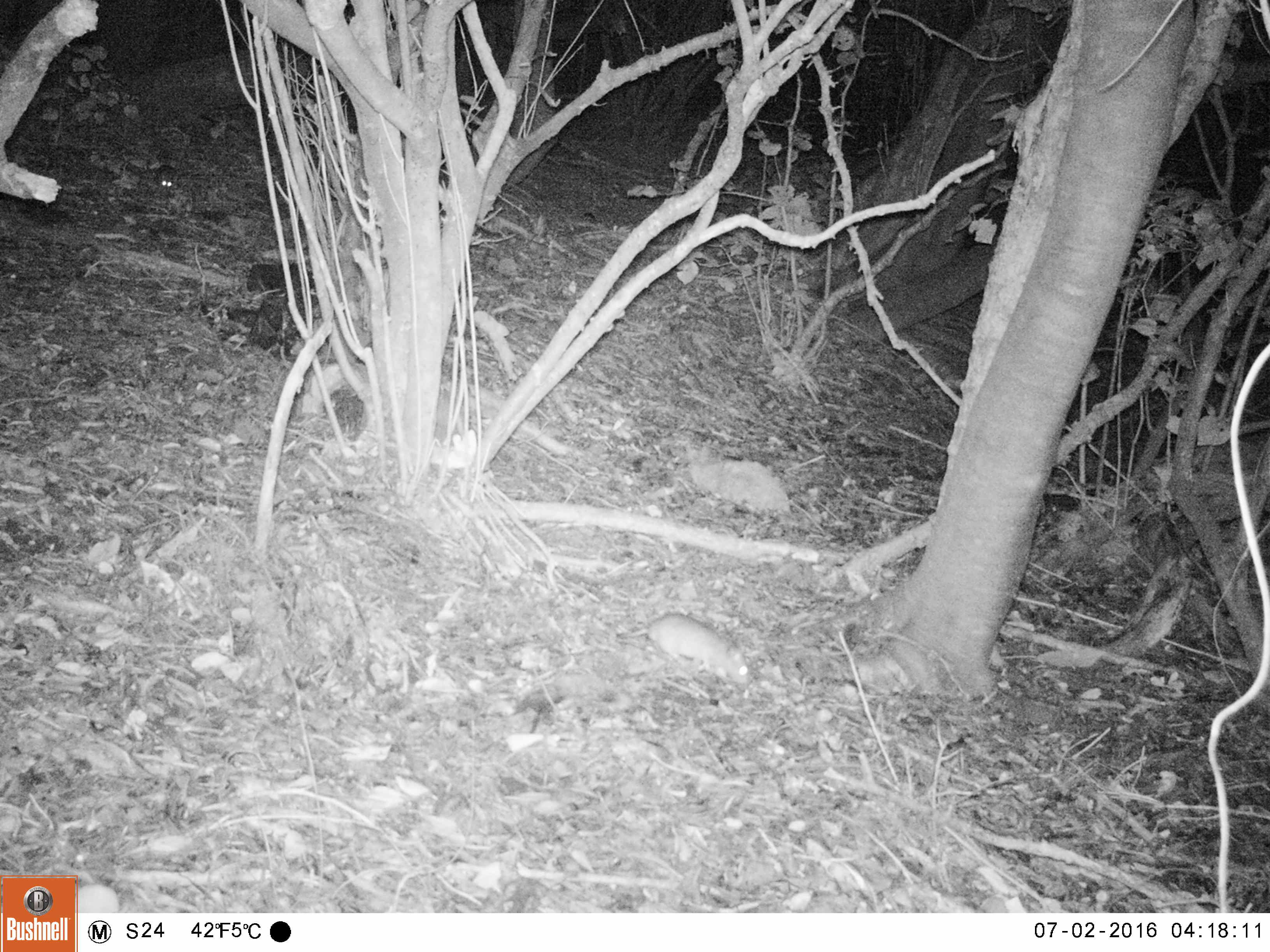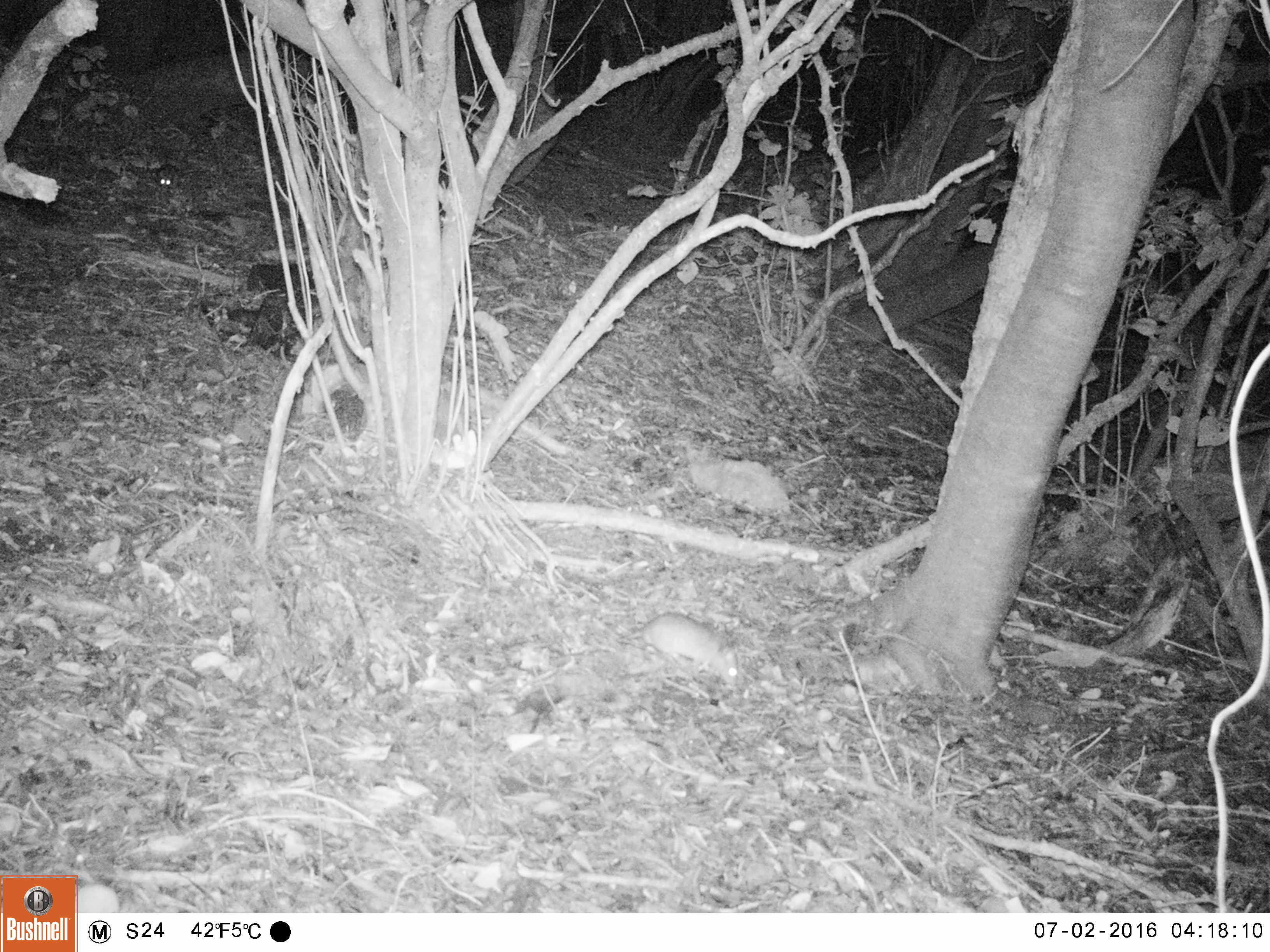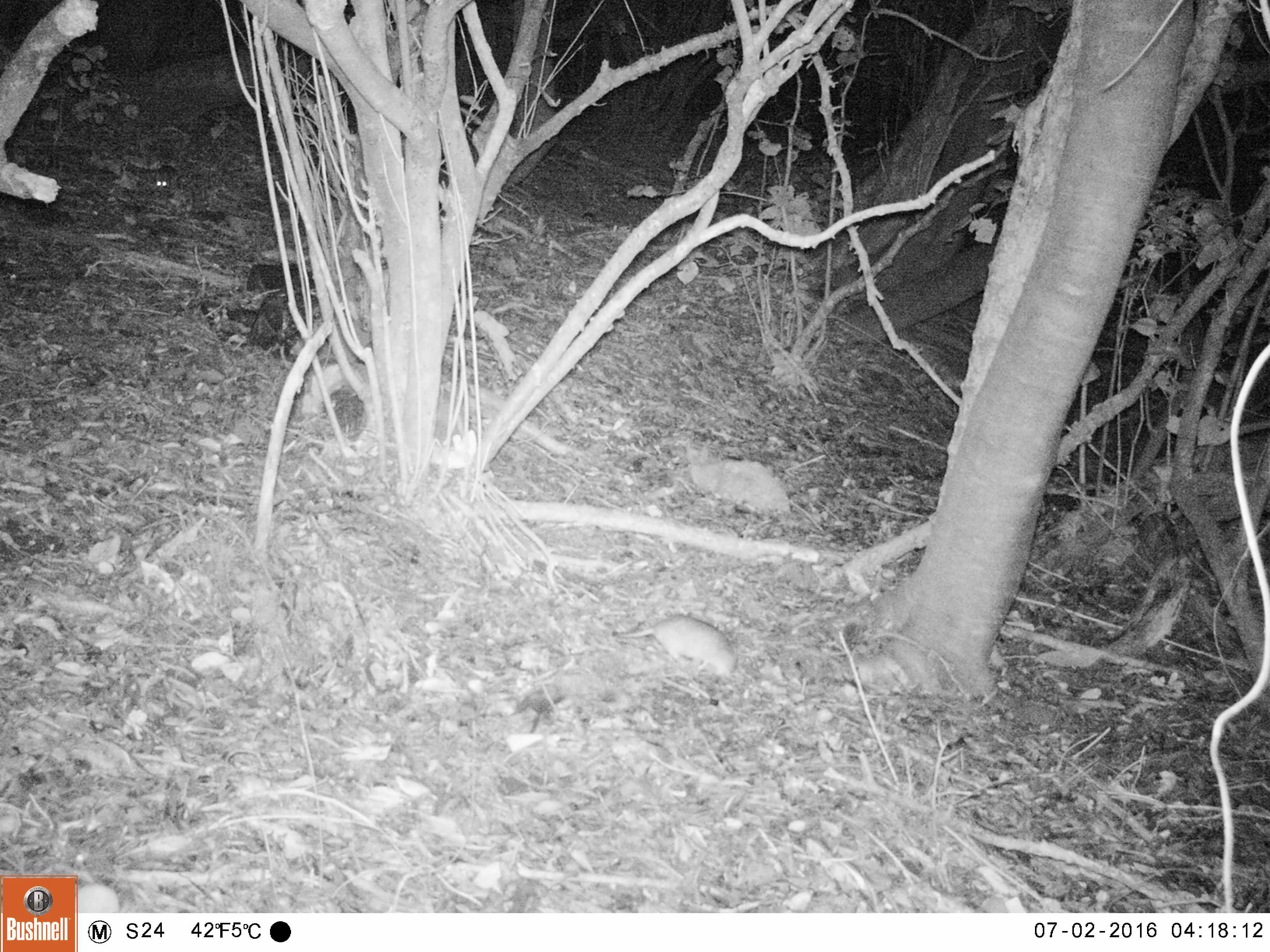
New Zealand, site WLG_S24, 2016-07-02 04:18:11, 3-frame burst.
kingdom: Animalia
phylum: Chordata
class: Mammalia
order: Rodentia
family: Muridae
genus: Rattus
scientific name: Rattus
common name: rat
Rat (Rattus).